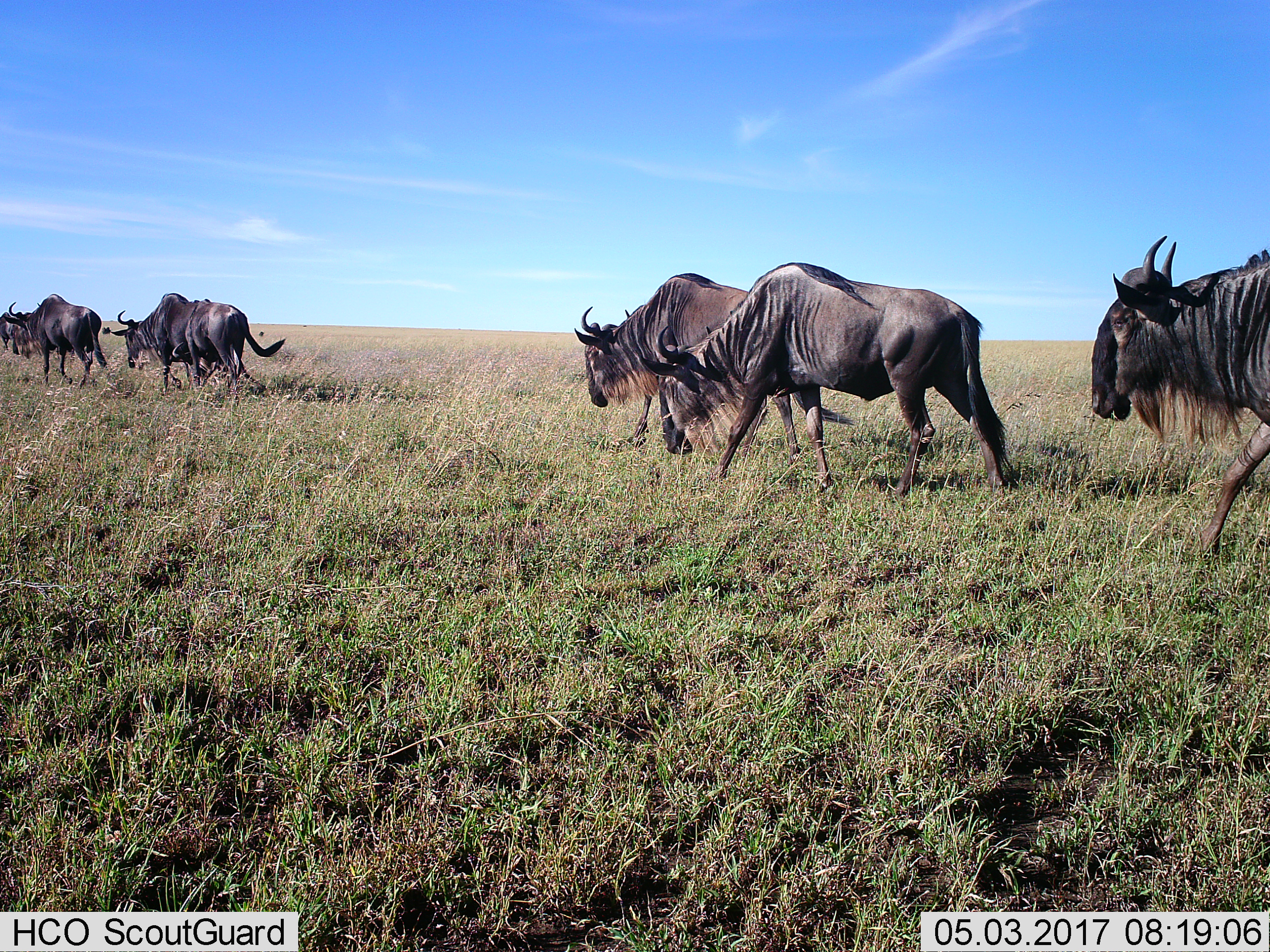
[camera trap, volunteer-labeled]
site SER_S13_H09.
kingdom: Animalia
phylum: Chordata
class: Mammalia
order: Artiodactyla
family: Bovidae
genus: Connochaetes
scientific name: Connochaetes taurinus taurinus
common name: blue wildebeest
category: wildebeestblue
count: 6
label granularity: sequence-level